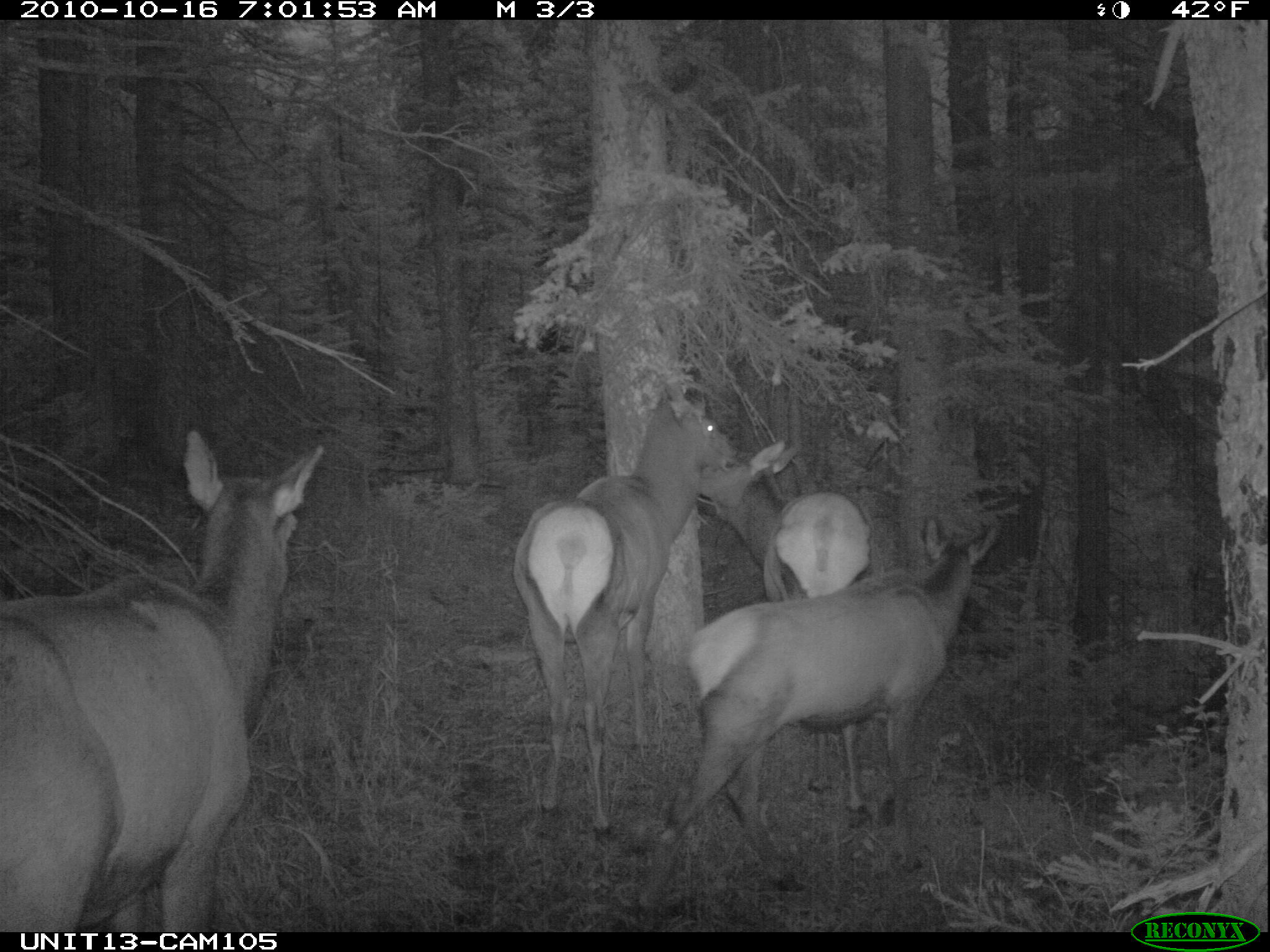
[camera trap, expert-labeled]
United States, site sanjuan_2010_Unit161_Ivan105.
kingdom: Animalia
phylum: Chordata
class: Mammalia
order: Artiodactyla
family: Cervidae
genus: Cervus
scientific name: Cervus elaphus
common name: red deer